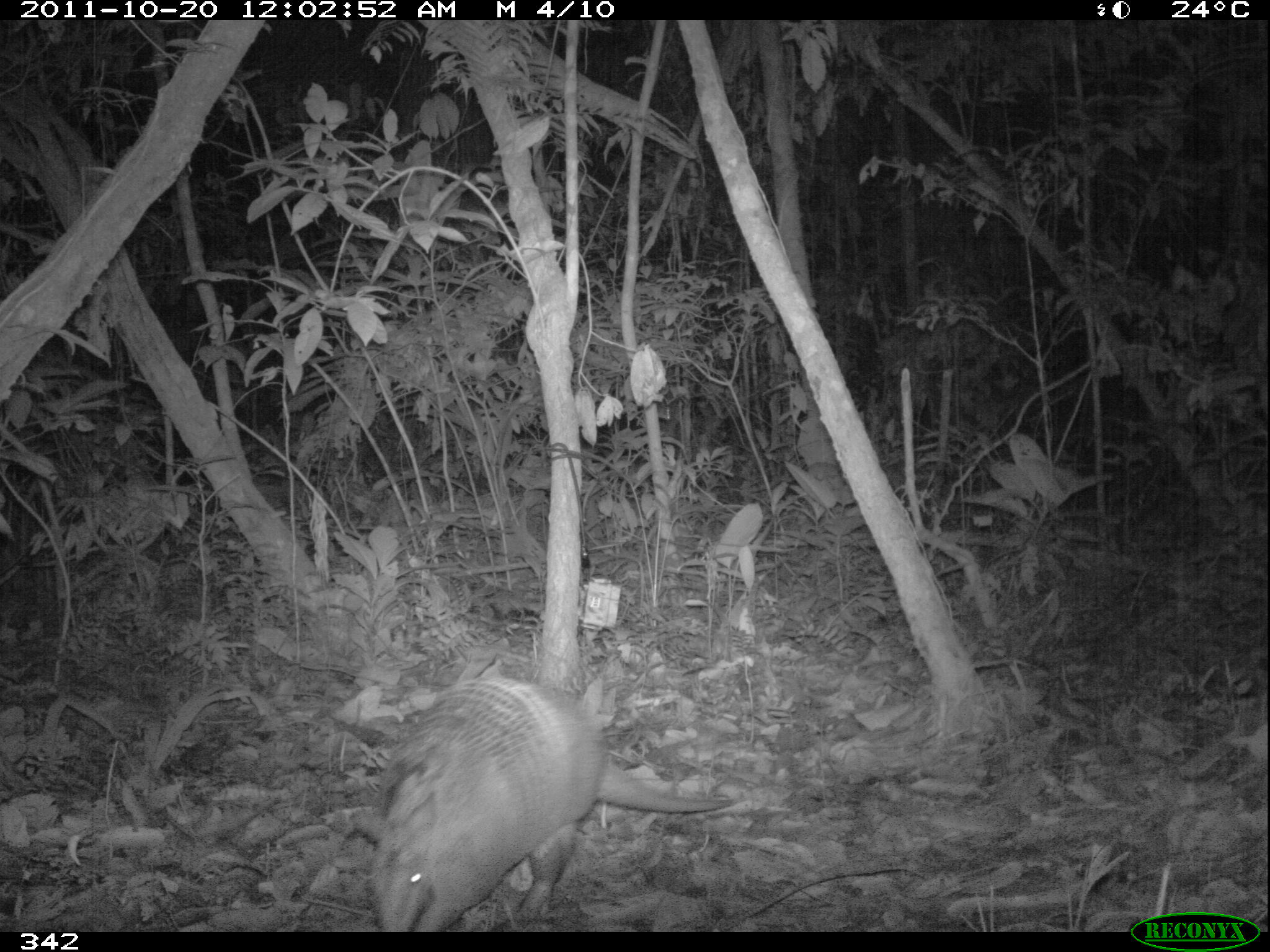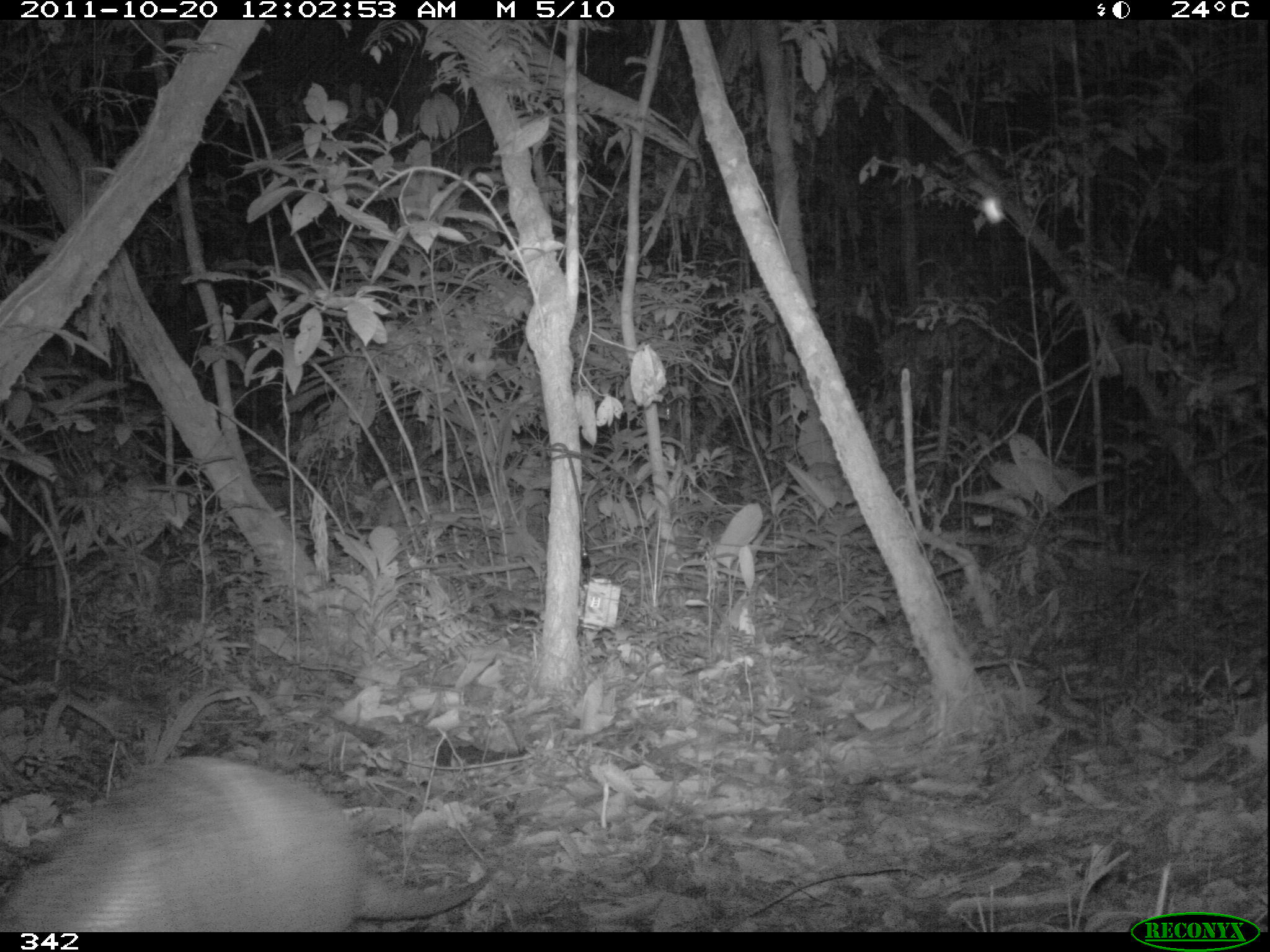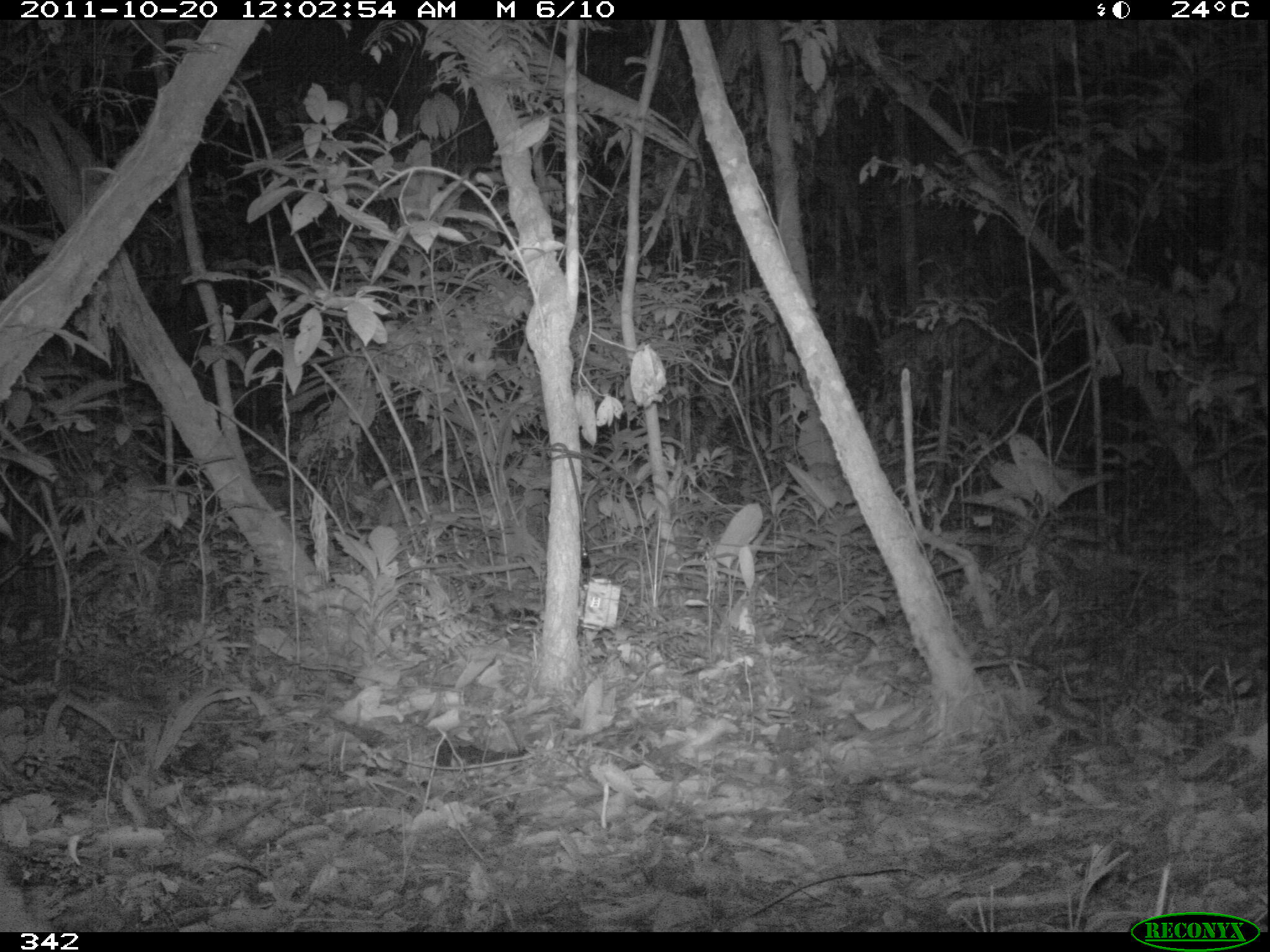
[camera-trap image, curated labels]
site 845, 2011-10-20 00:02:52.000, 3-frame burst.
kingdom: Animalia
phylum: Chordata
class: Mammalia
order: Cingulata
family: Dasypodidae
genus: Dasypus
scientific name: Dasypus kappleri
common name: greater long-nosed armadillo